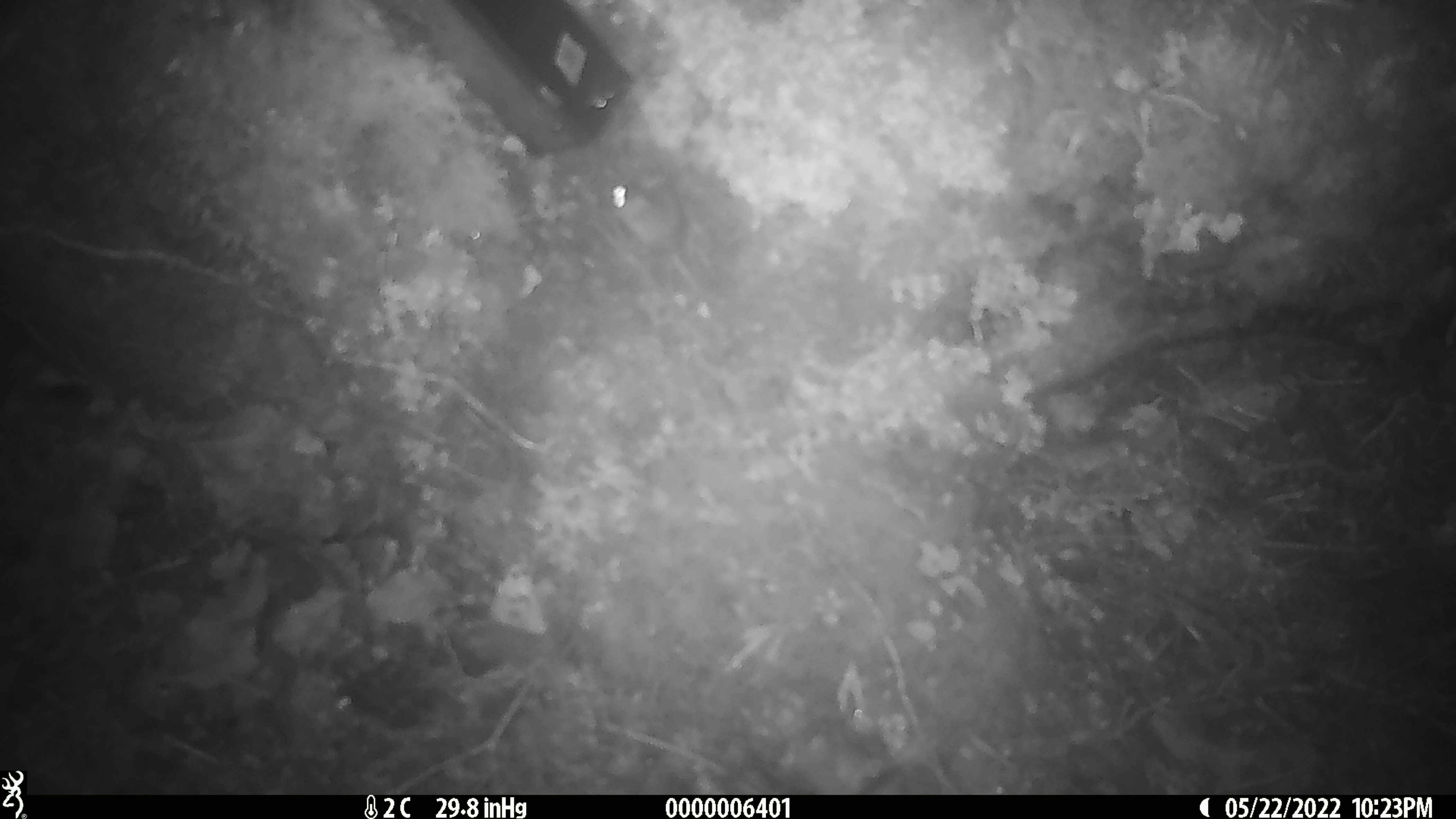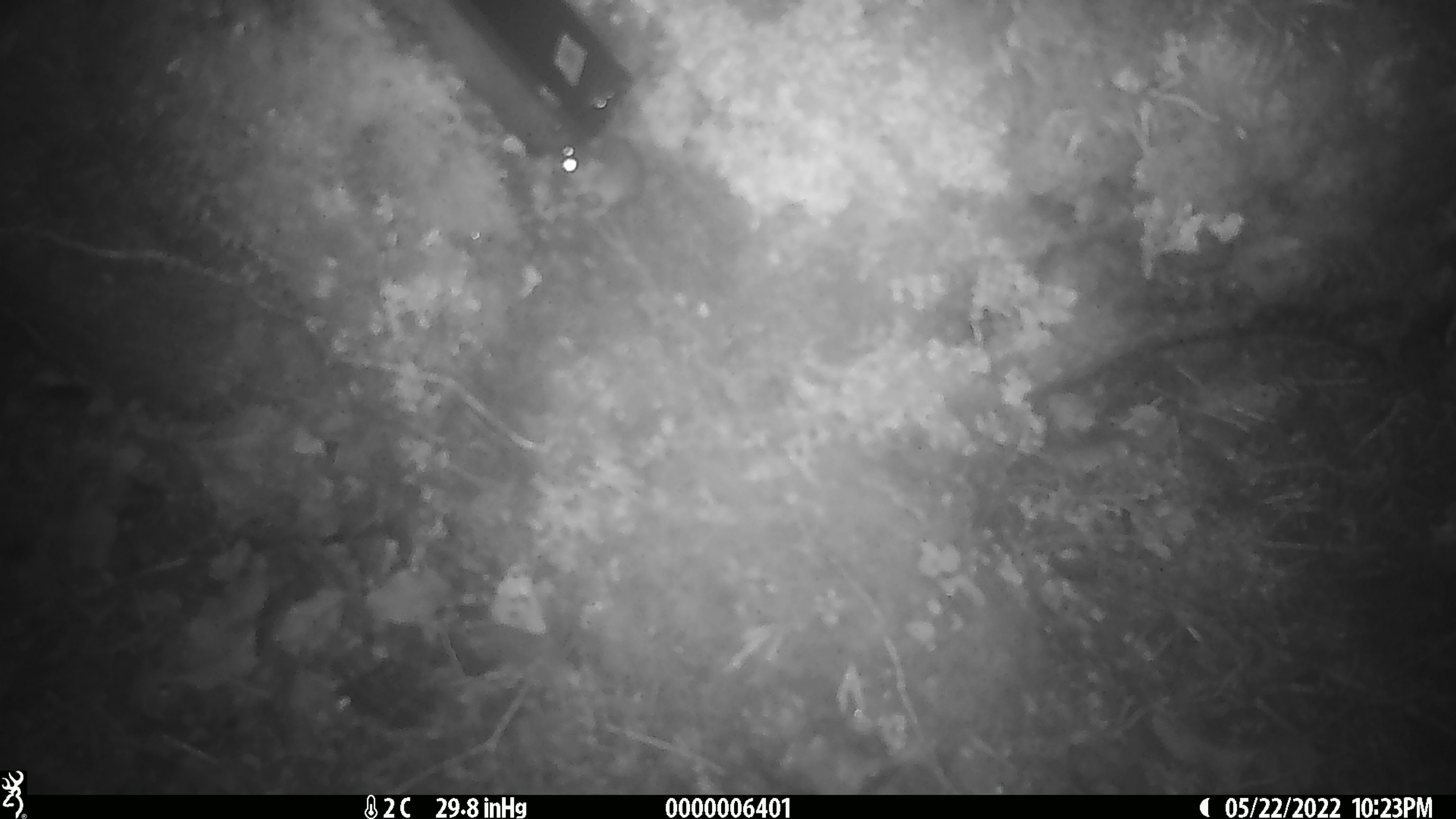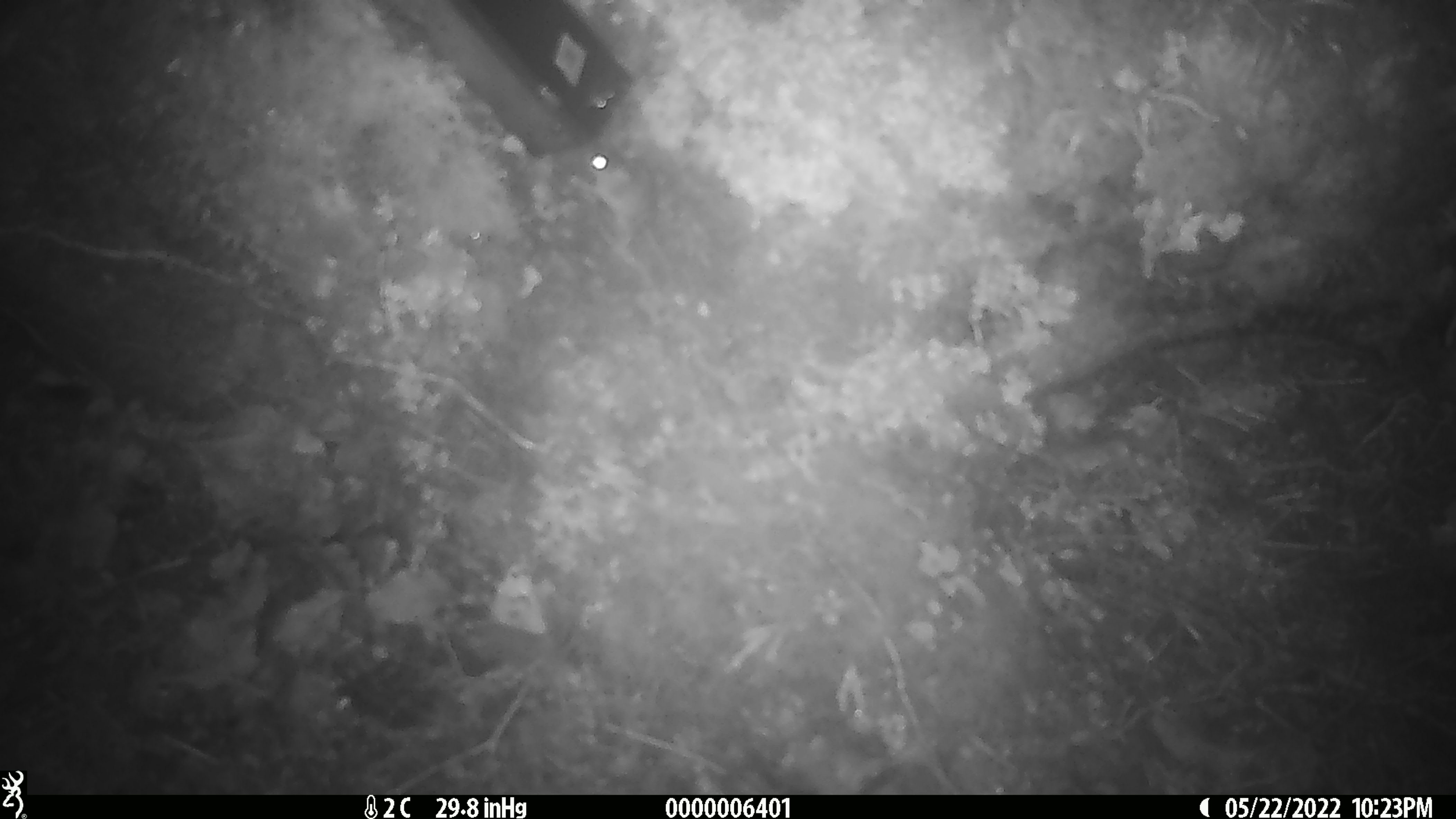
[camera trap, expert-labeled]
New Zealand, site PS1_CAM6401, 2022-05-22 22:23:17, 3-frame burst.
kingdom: Animalia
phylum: Chordata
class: Mammalia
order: Rodentia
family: Muridae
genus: Mus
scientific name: Mus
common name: mouse